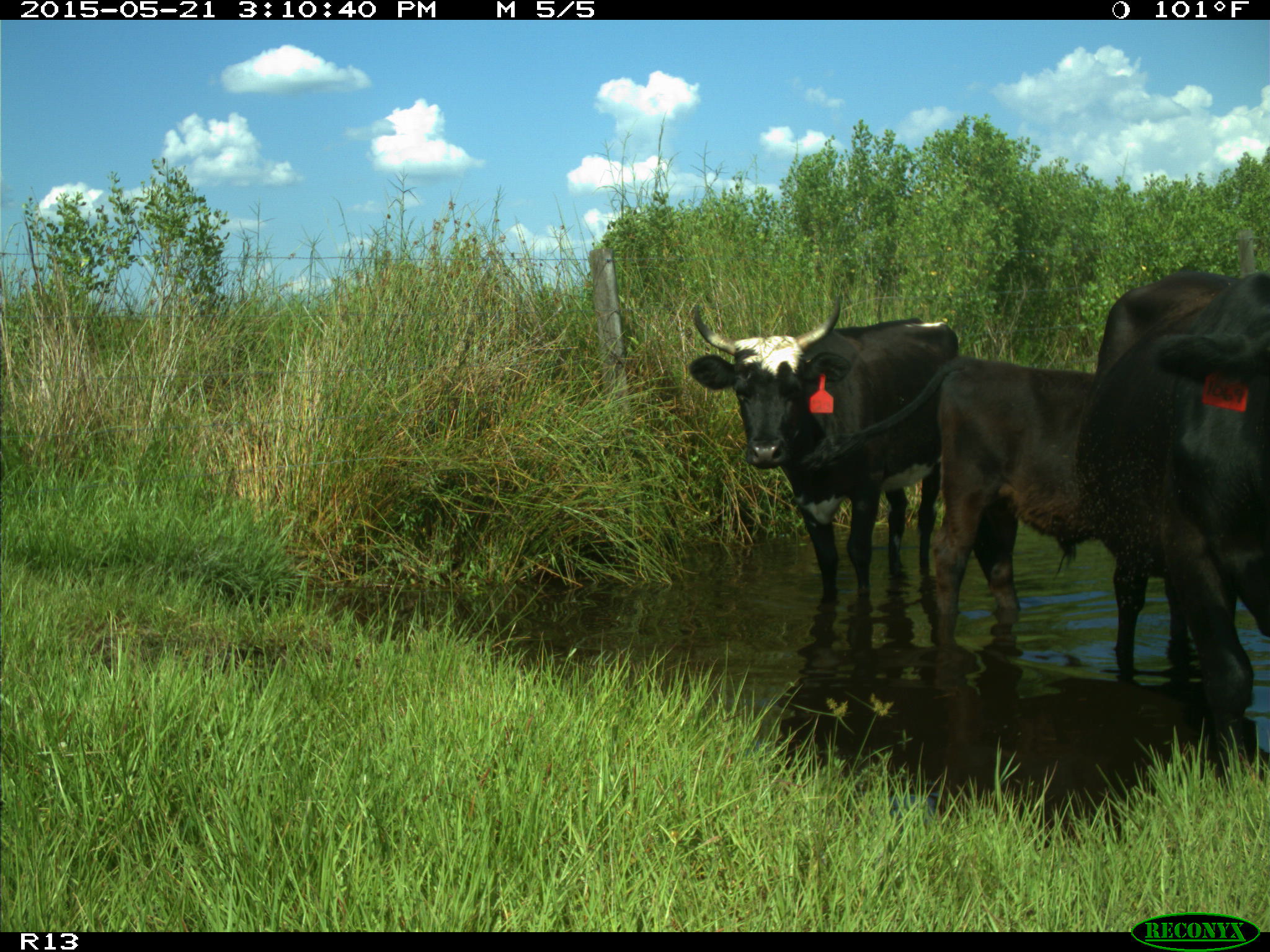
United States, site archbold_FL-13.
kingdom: Animalia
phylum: Chordata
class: Mammalia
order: Artiodactyla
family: Bovidae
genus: Bos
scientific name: Bos taurus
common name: domestic cow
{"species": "Bos taurus (domestic cow)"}